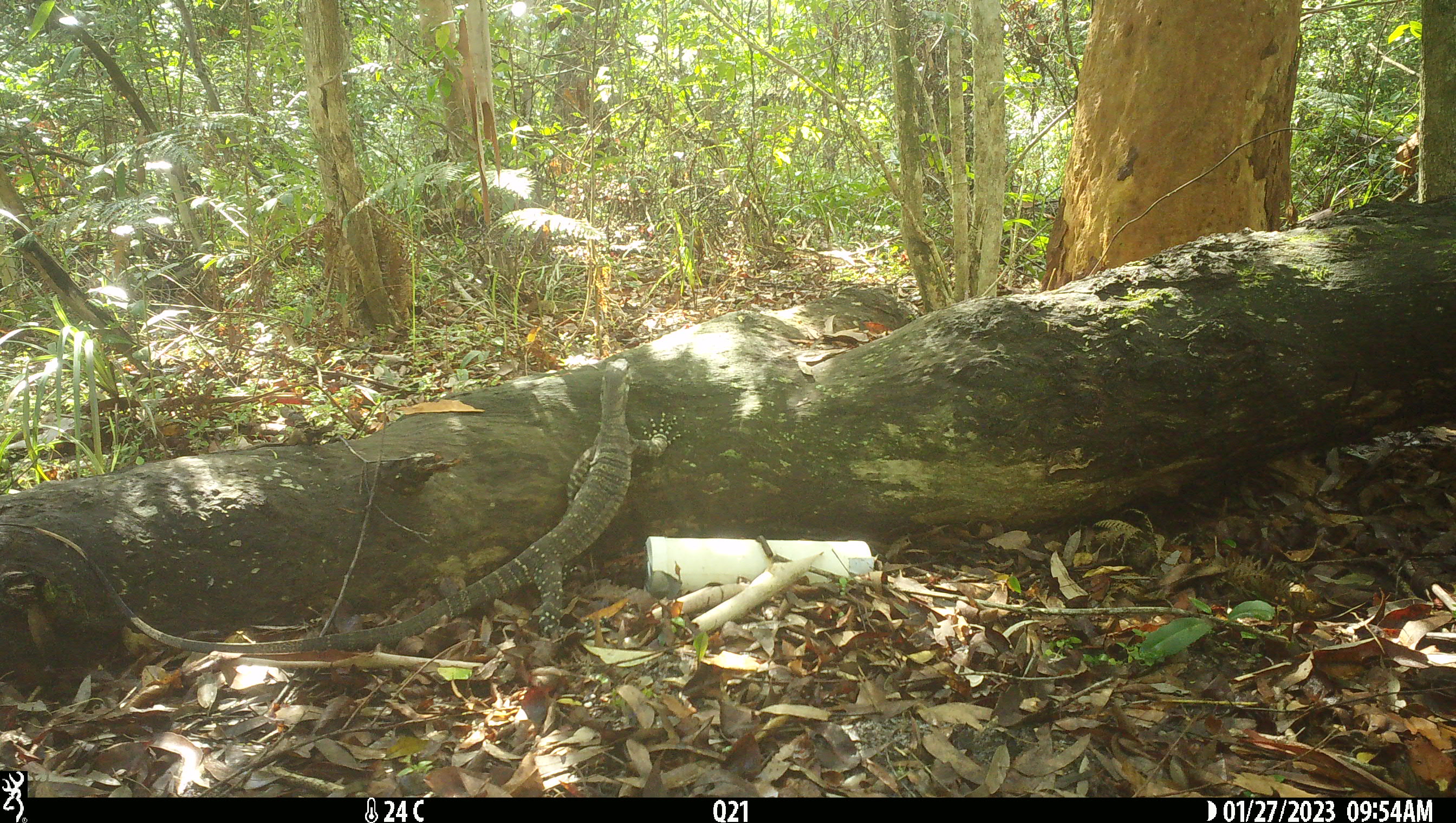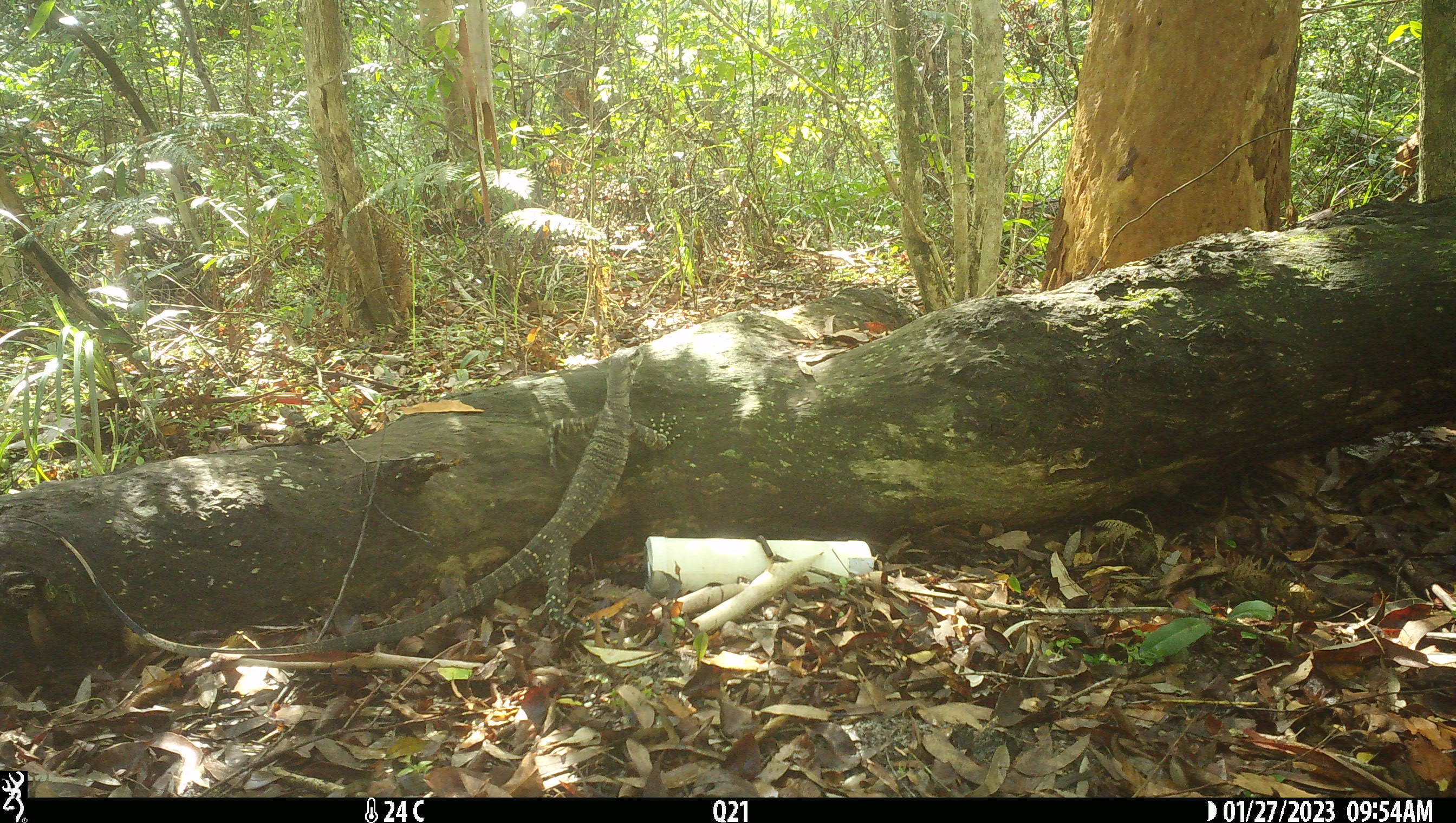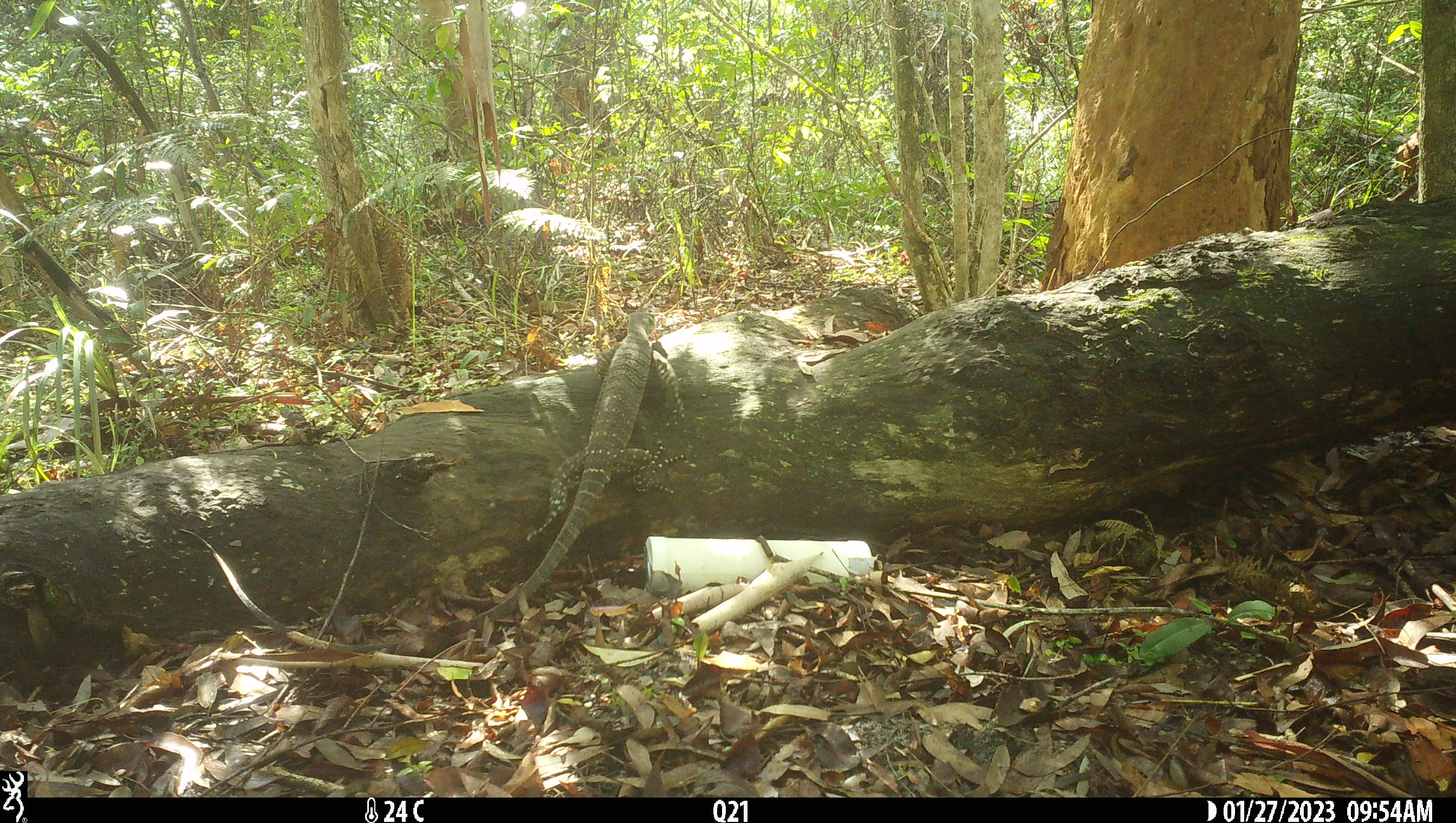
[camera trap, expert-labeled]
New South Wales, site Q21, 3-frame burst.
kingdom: Animalia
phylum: Chordata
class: Reptilia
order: Squamata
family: Varanidae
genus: Varanus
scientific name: Varanus varius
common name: lace monitor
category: goanna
Goanna (lace monitor) (Varanus varius).